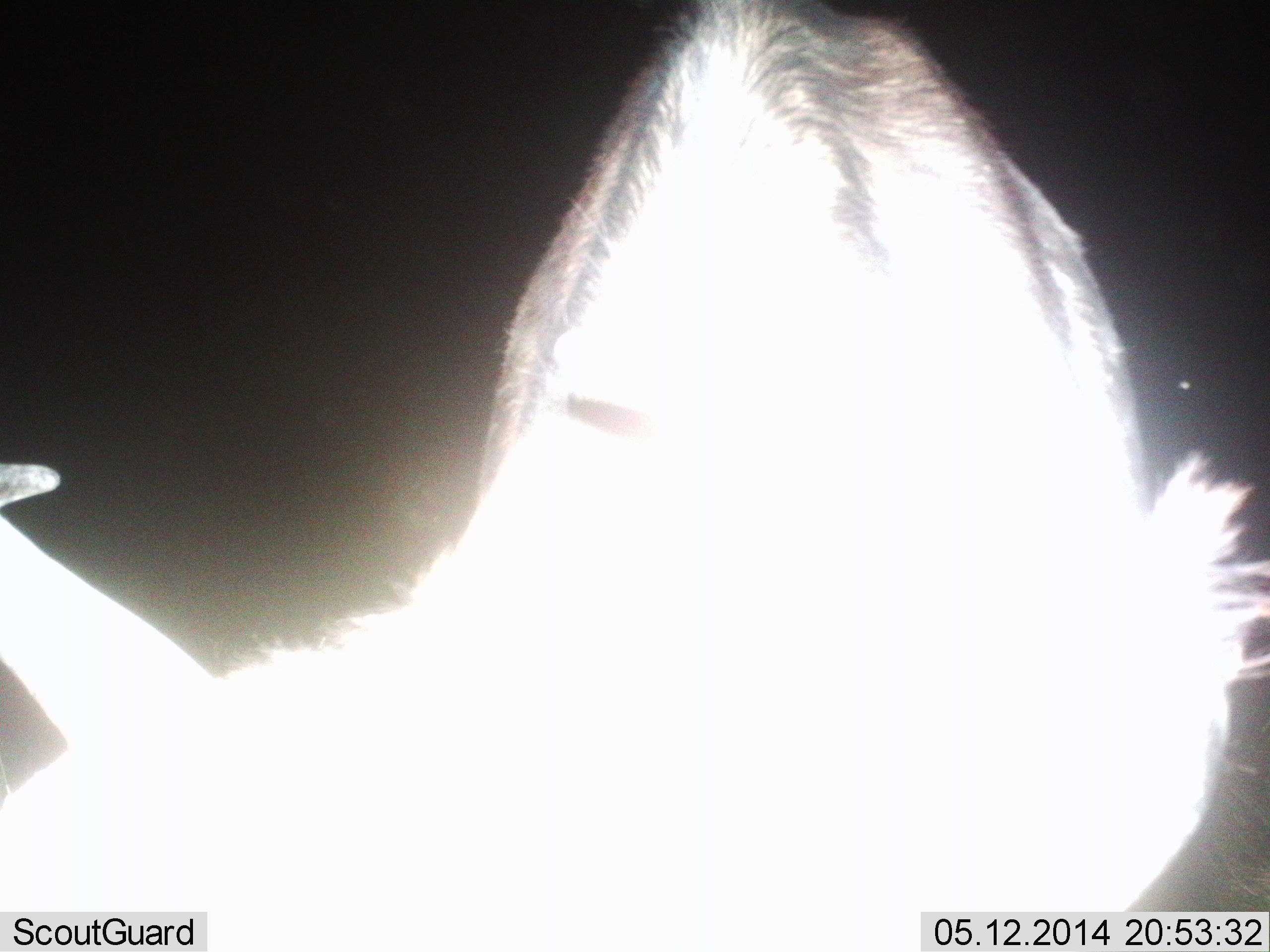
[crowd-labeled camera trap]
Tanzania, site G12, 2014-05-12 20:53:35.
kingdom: Animalia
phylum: Chordata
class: Mammalia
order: Artiodactyla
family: Bovidae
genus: Connochaetes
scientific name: Connochaetes taurinus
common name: blue wildebeest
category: wildebeest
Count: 1.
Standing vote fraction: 70%.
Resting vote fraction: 0%.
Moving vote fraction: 10%.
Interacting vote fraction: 10%.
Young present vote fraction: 0%.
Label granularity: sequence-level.